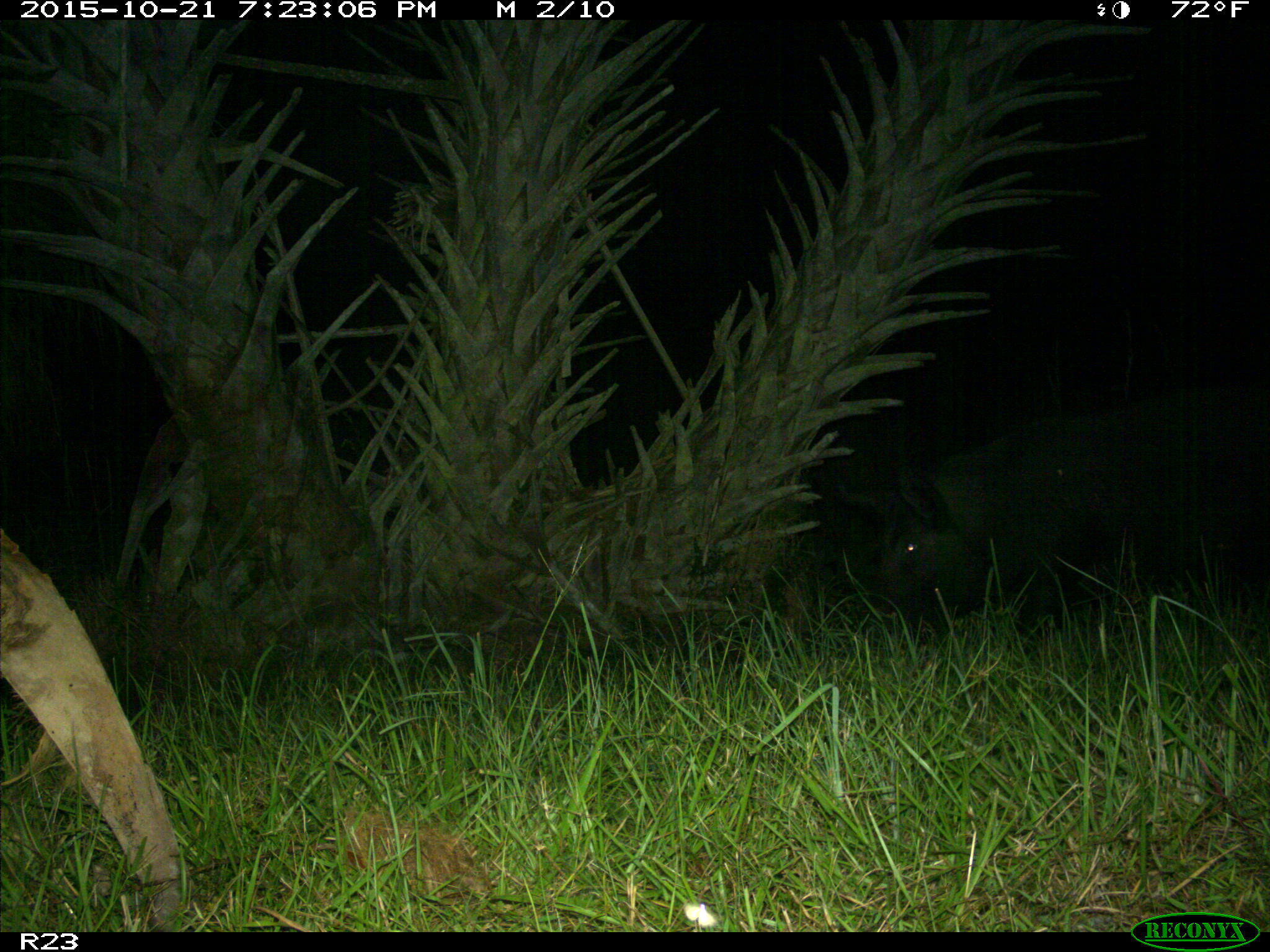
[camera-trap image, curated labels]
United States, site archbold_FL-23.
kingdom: Animalia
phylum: Chordata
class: Mammalia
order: Artiodactyla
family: Suidae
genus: Sus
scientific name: Sus scrofa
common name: wild boar